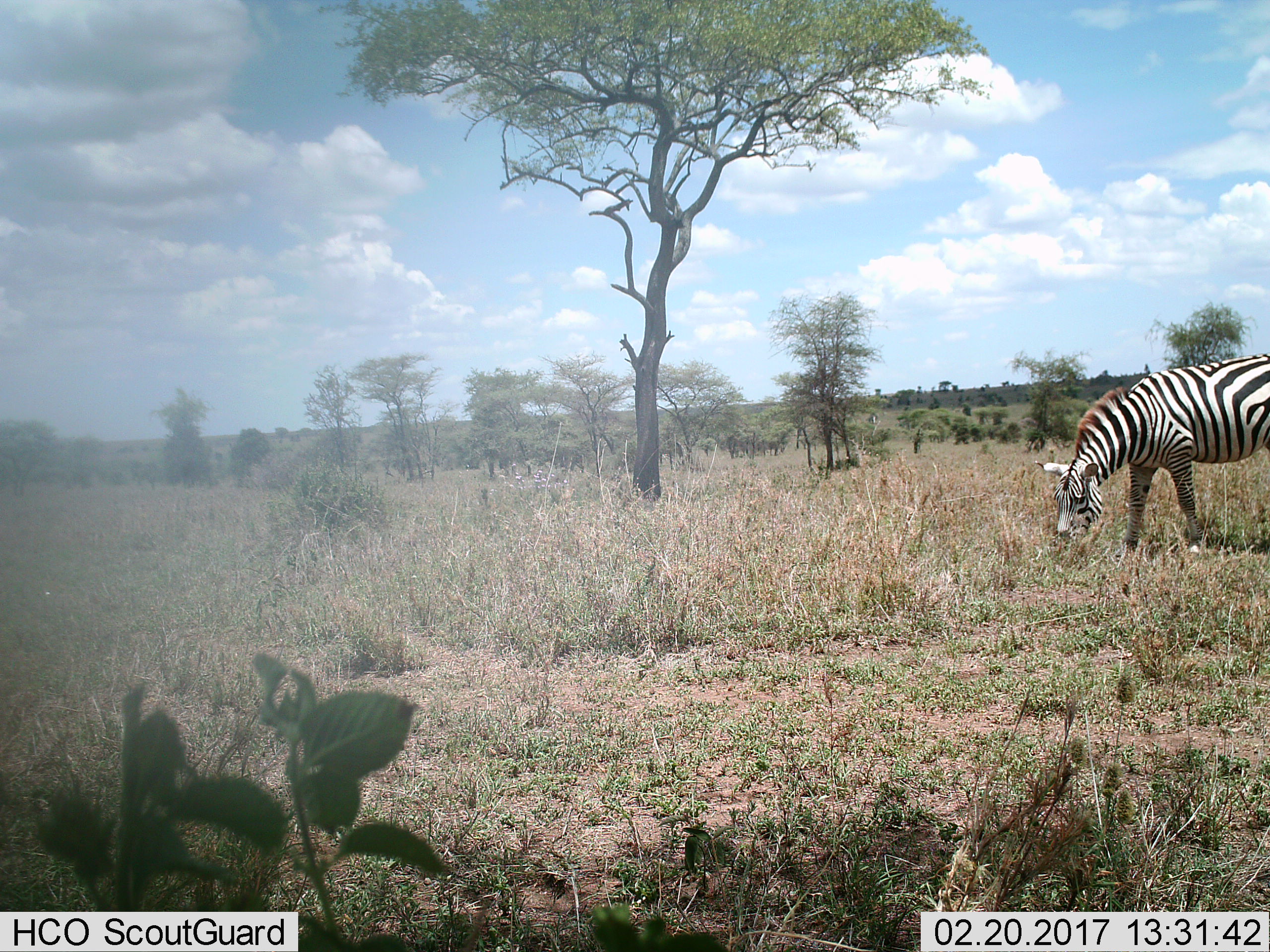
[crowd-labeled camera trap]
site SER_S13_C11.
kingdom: Animalia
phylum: Chordata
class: Mammalia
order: Perissodactyla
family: Equidae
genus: Equus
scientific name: Equus quagga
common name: plains zebra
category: zebraplains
Zebraplains (plains zebra) (Equus quagga), count 1. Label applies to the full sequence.